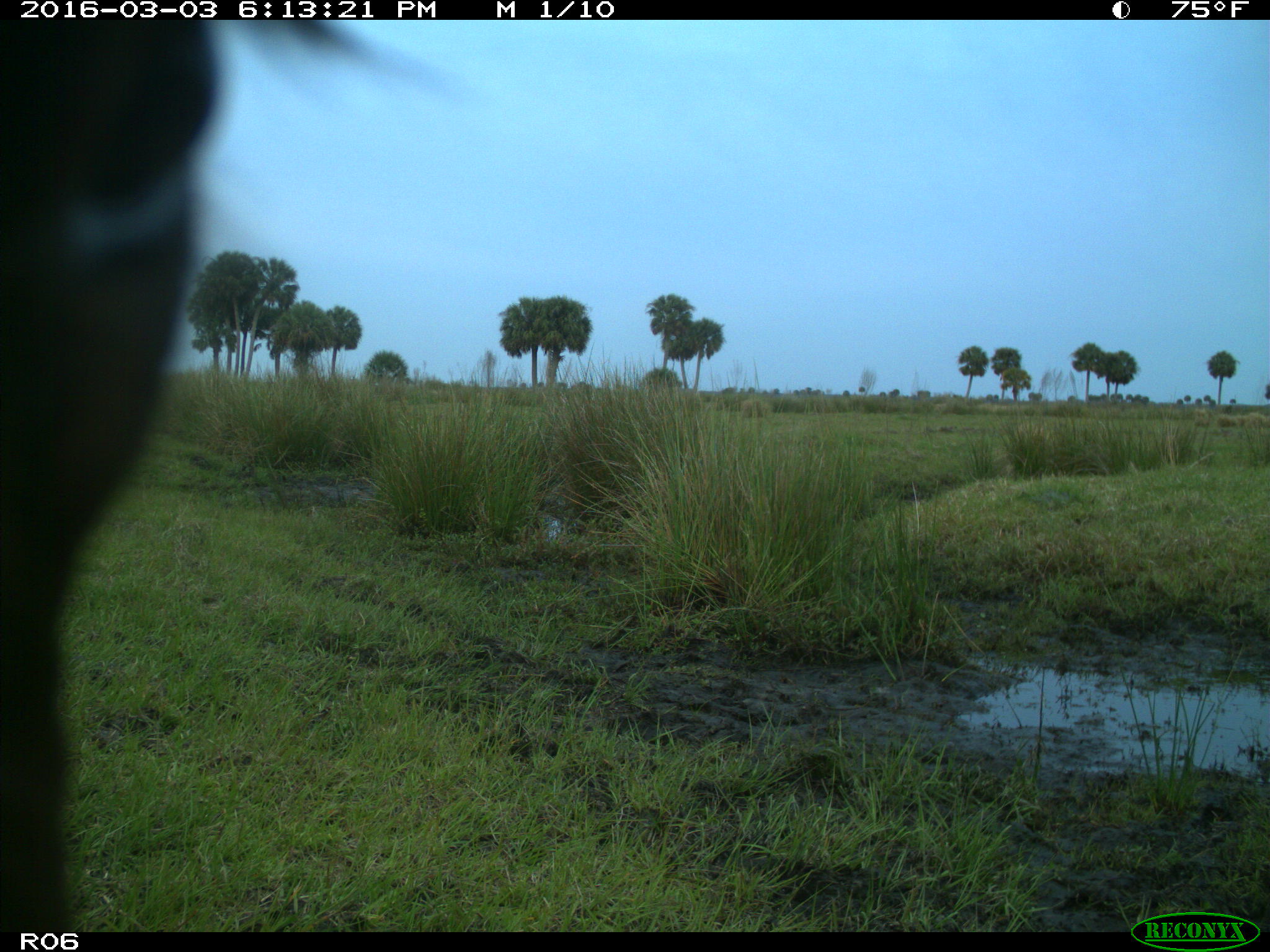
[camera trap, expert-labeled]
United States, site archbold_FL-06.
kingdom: Animalia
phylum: Chordata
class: Mammalia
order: Artiodactyla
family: Bovidae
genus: Bos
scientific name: Bos taurus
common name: domestic cow